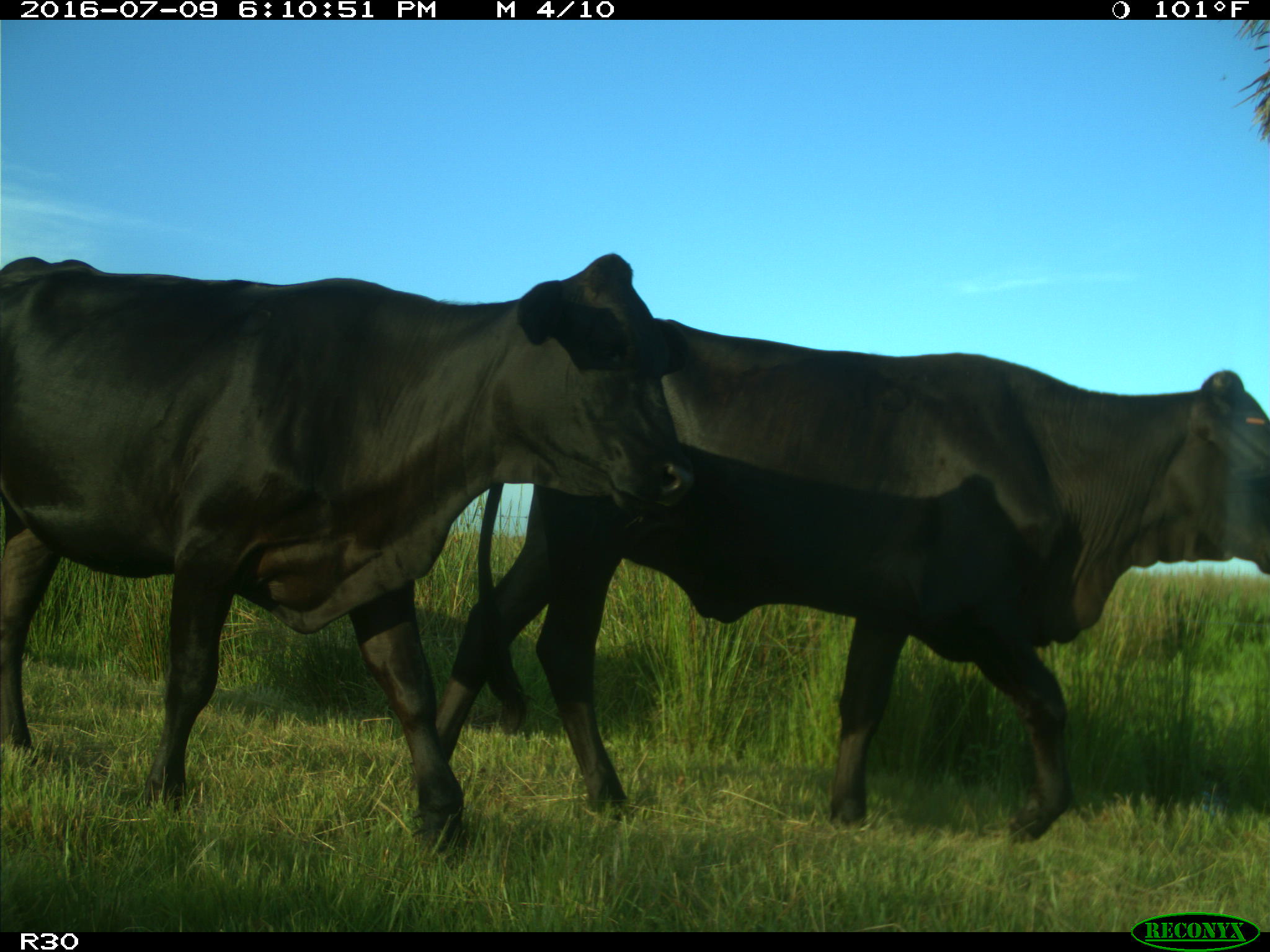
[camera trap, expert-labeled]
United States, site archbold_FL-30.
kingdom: Animalia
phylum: Chordata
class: Mammalia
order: Artiodactyla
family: Bovidae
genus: Bos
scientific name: Bos taurus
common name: domestic cow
Bos taurus (domestic cow).